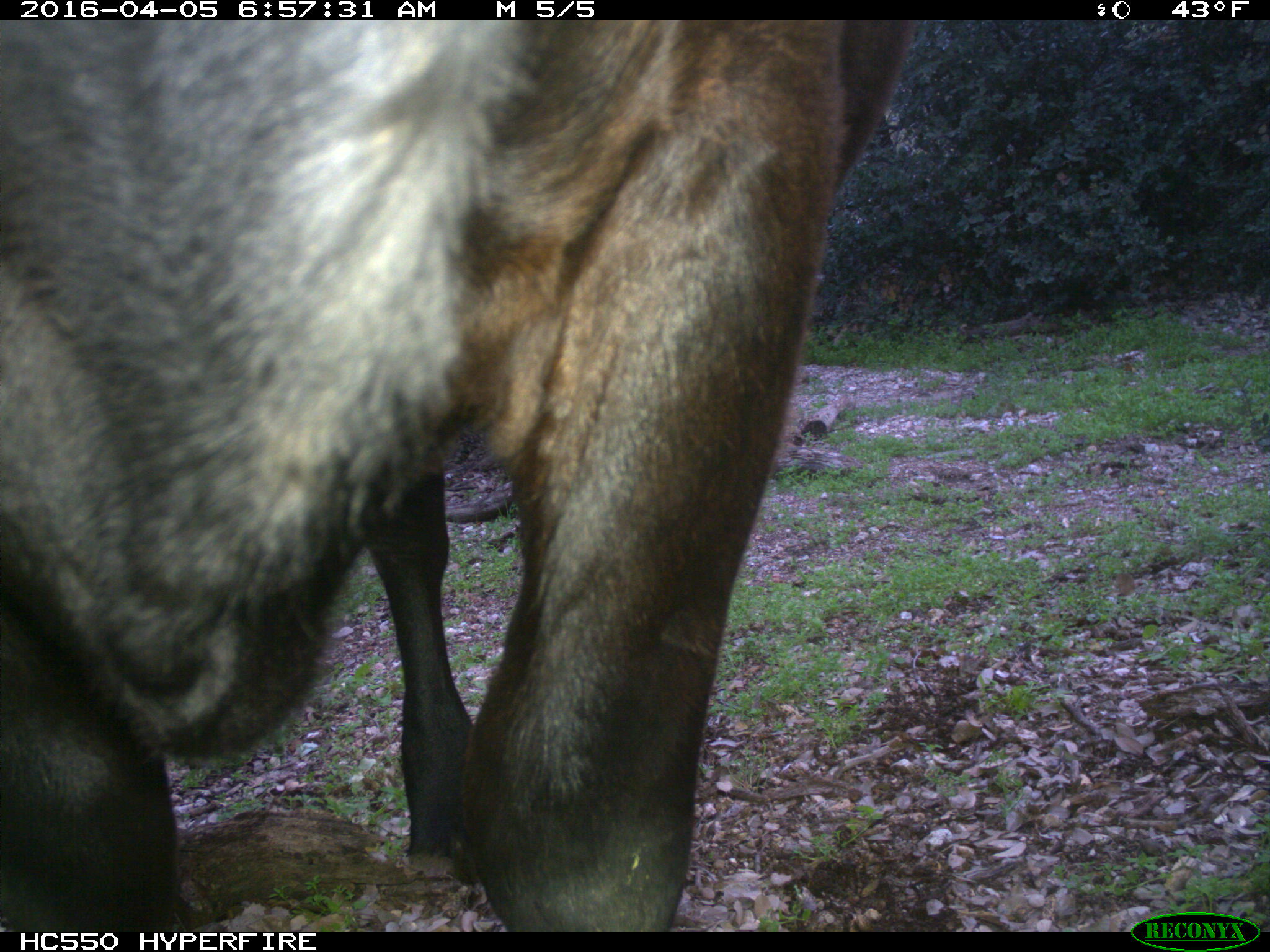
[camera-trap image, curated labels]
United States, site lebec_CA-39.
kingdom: Animalia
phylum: Chordata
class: Mammalia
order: Artiodactyla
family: Bovidae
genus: Bos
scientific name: Bos taurus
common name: domestic cow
Bos taurus (domestic cow).